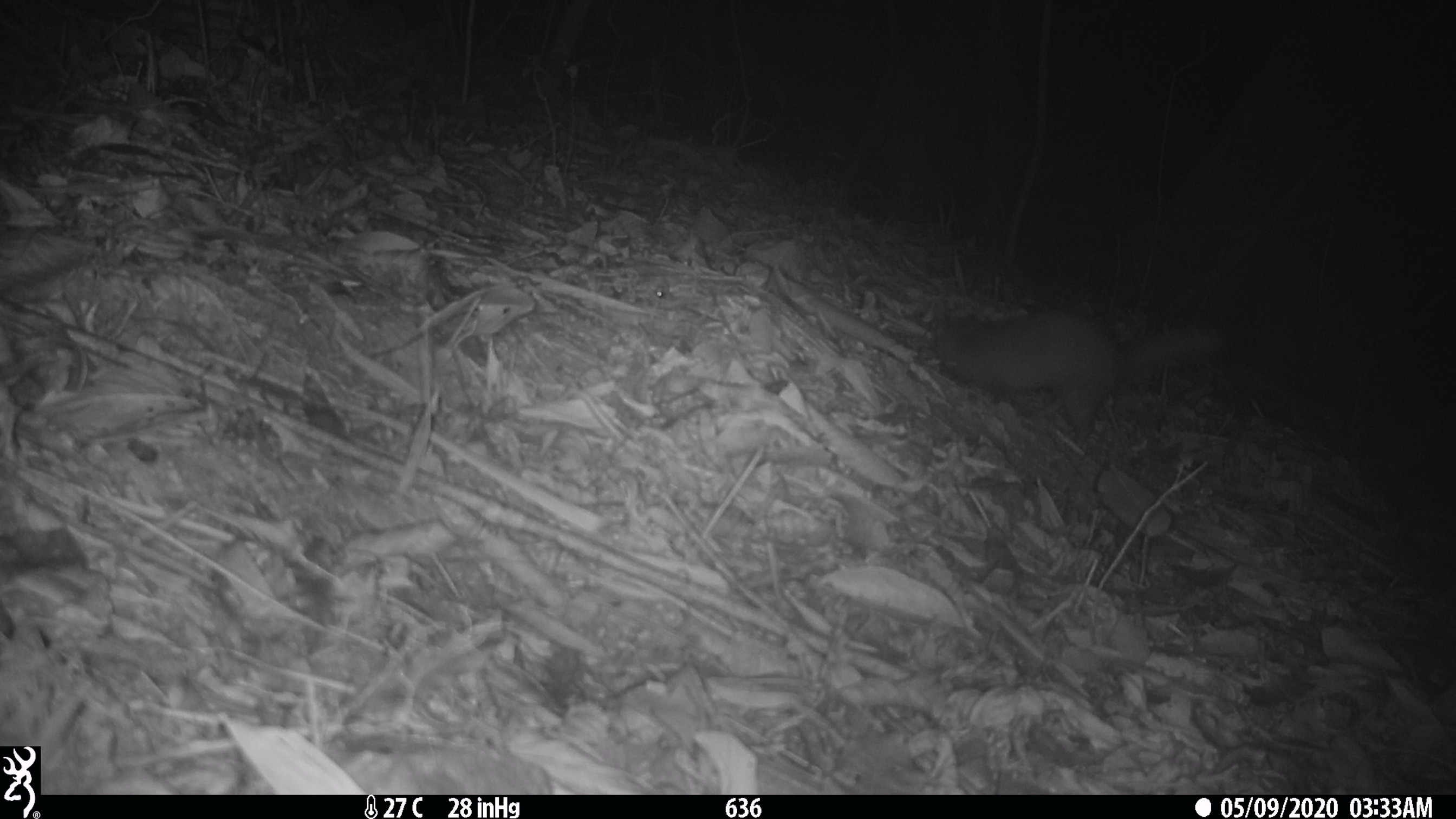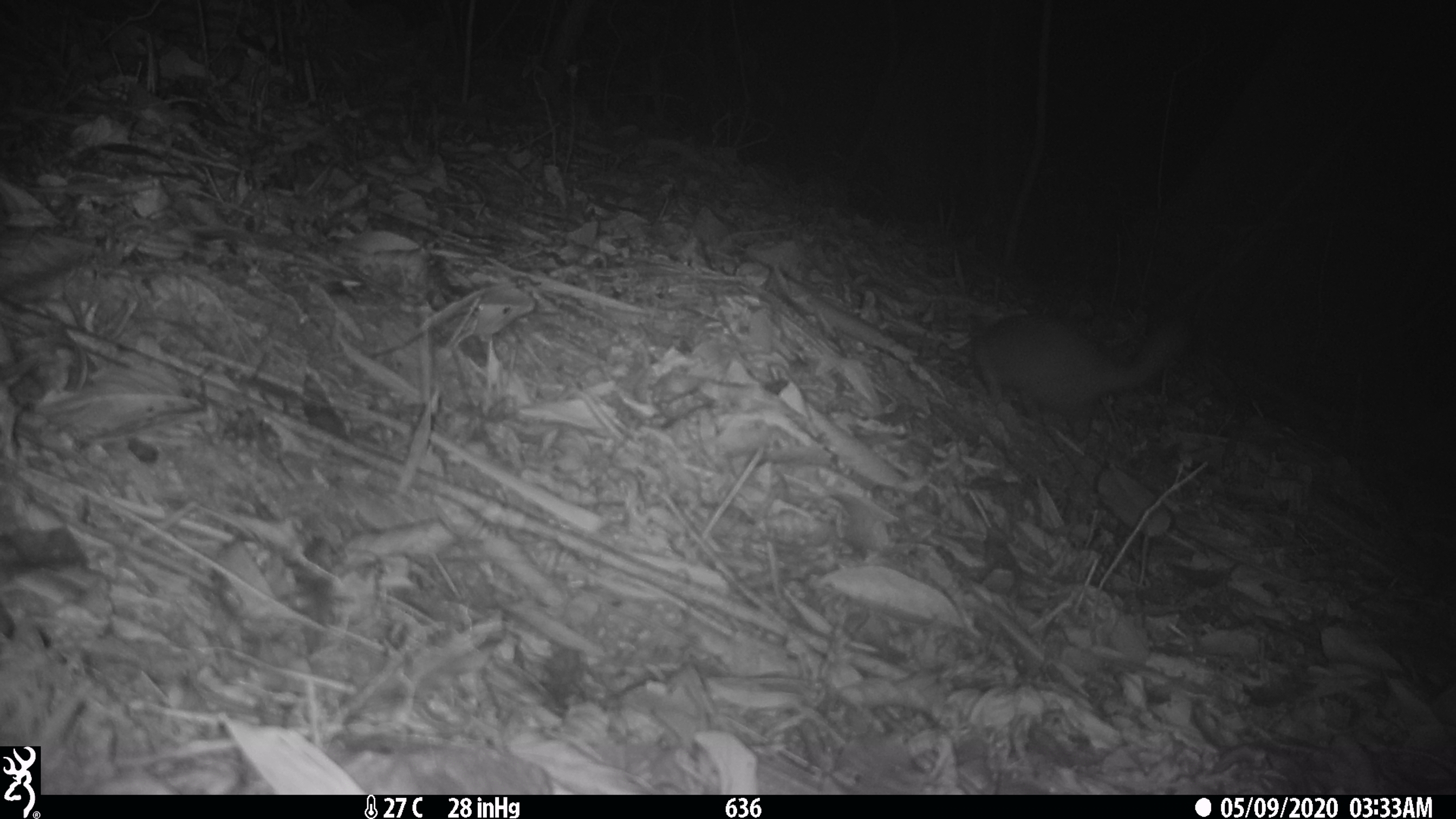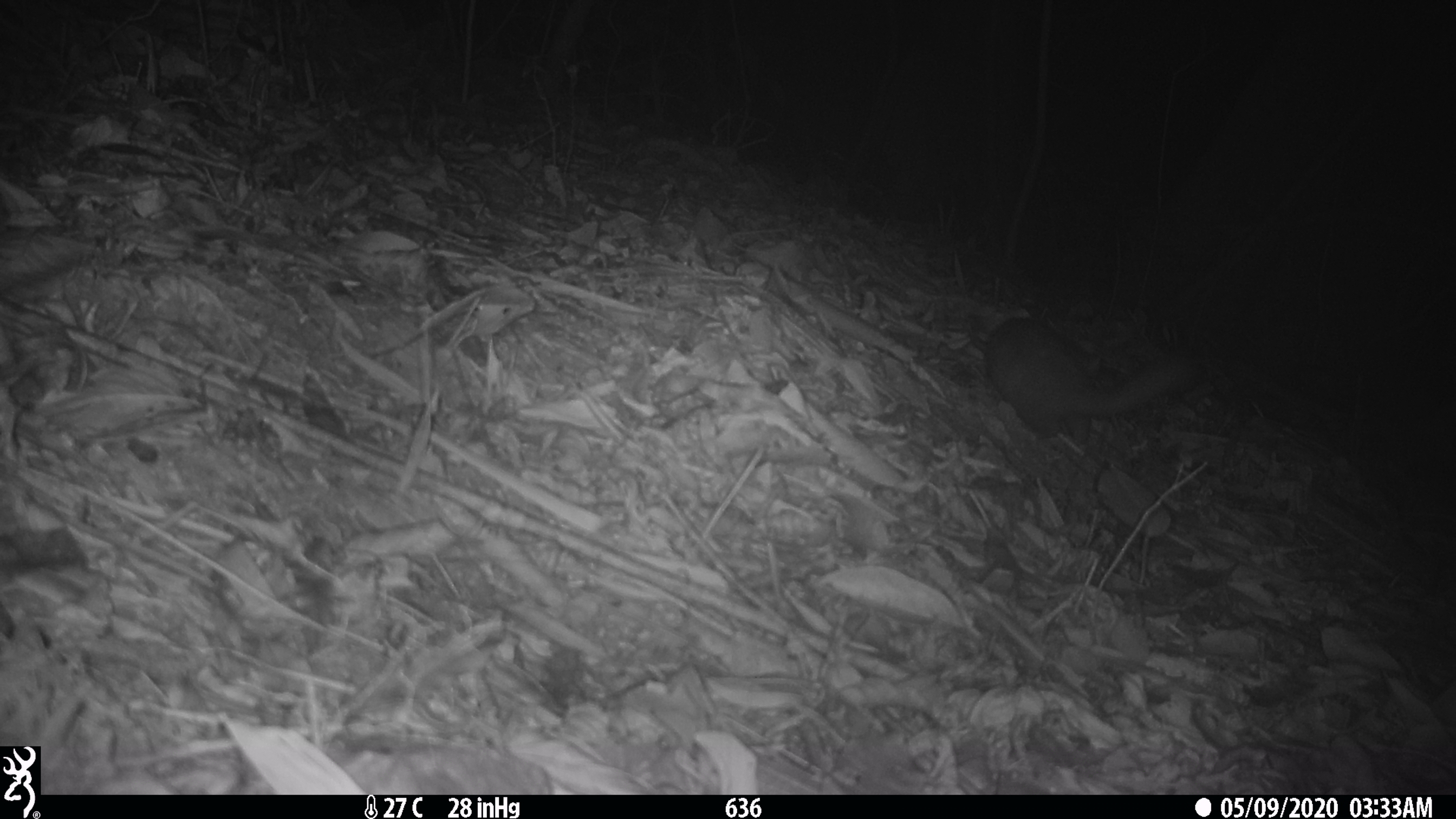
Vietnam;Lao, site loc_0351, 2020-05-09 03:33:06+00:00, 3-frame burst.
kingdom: Animalia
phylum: Chordata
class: Mammalia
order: Carnivora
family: Mustelidae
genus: Melogale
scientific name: Melogale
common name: ferret badger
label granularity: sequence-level